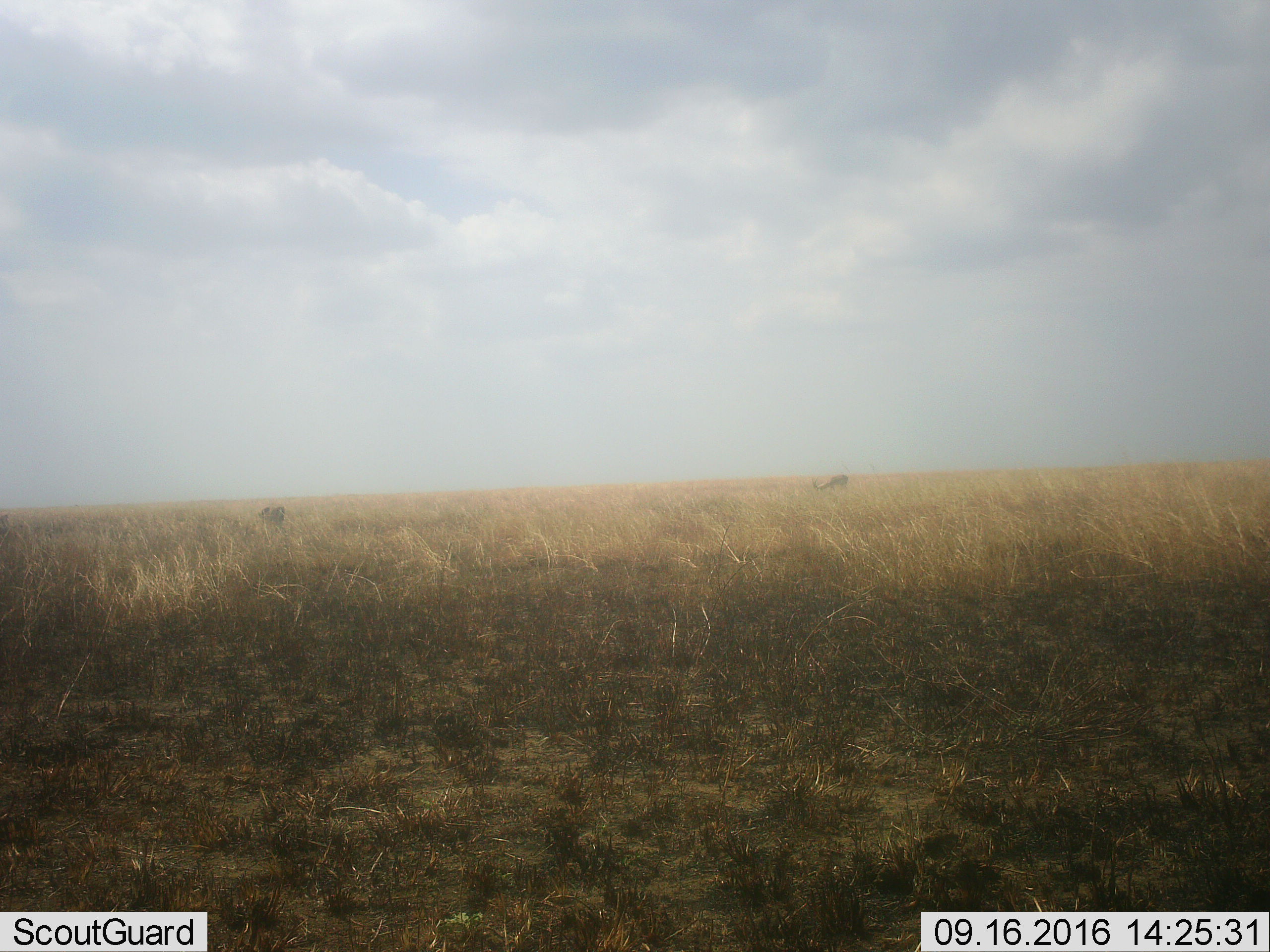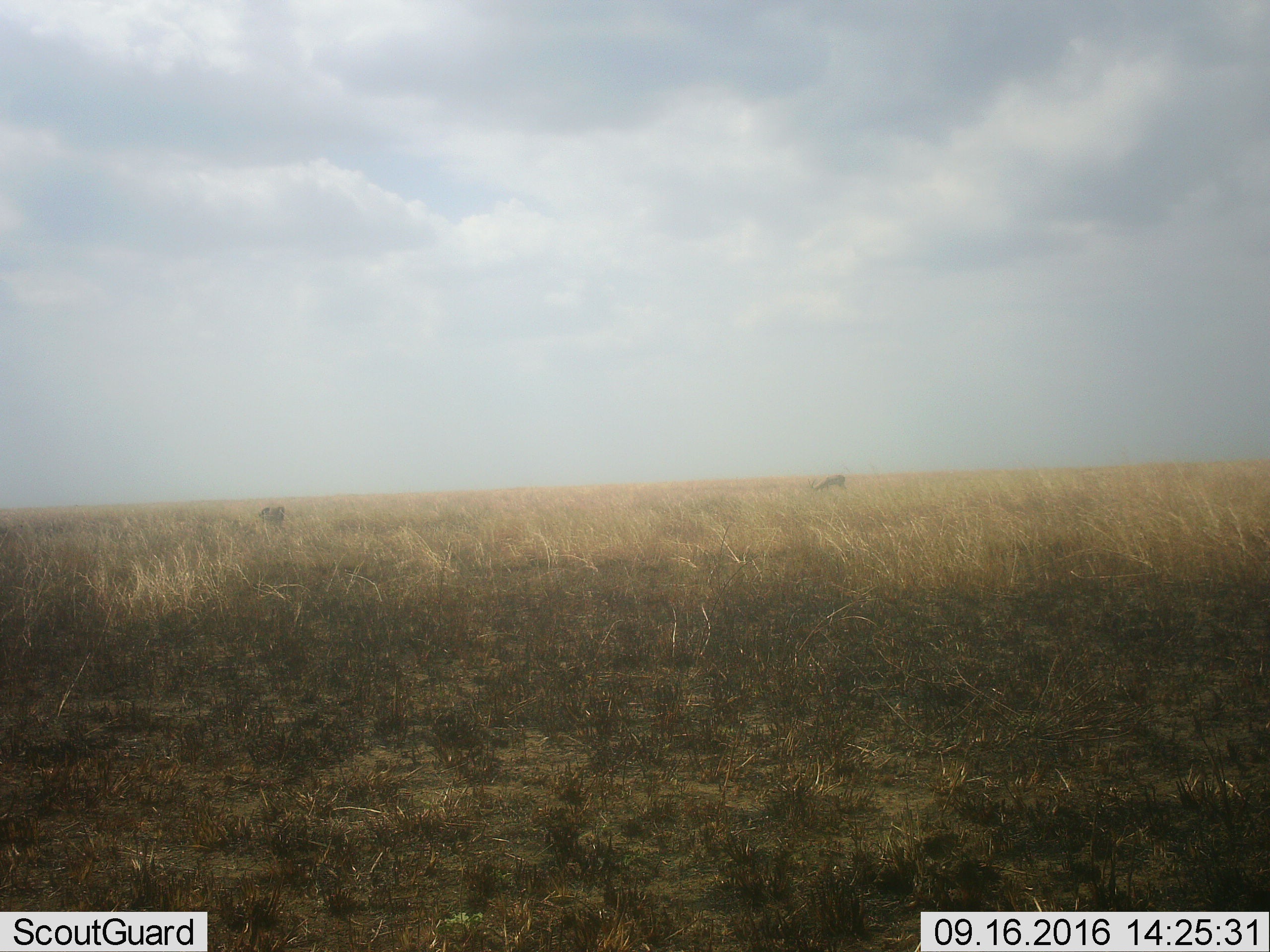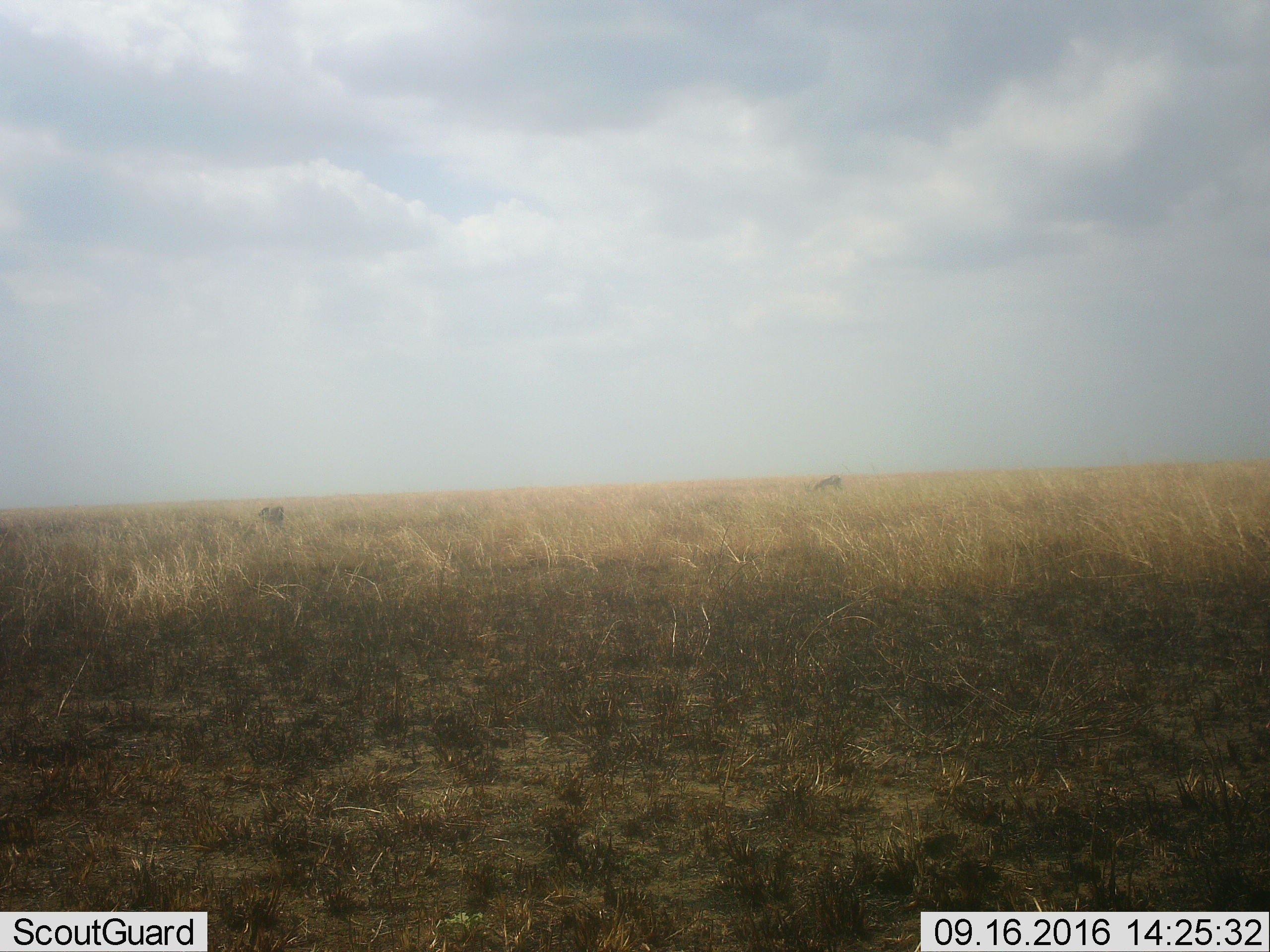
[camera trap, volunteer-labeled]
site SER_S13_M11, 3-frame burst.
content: unidentified animal